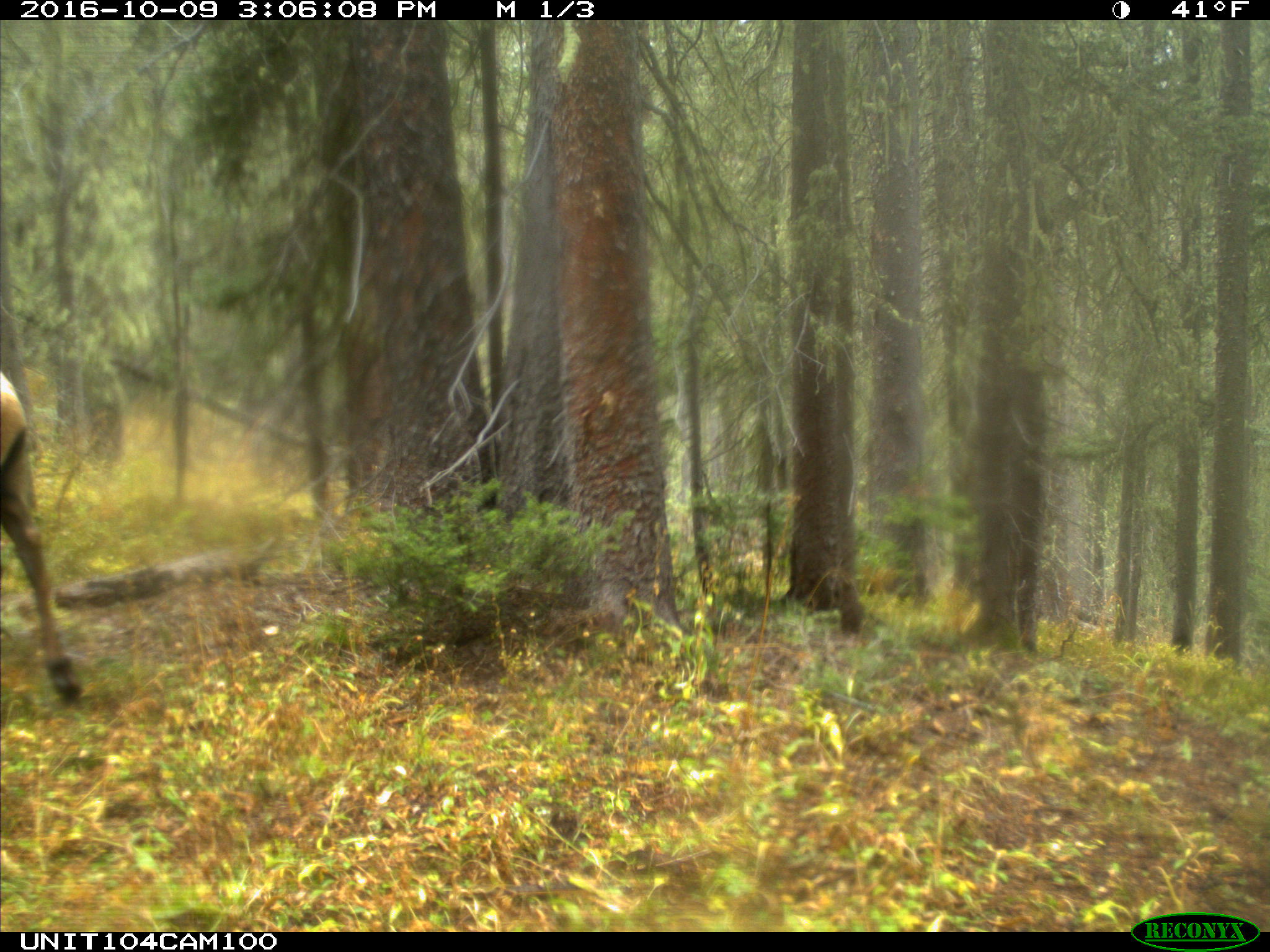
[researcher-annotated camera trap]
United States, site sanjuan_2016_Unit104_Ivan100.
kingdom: Animalia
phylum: Chordata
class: Mammalia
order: Artiodactyla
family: Cervidae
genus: Cervus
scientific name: Cervus elaphus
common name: red deer